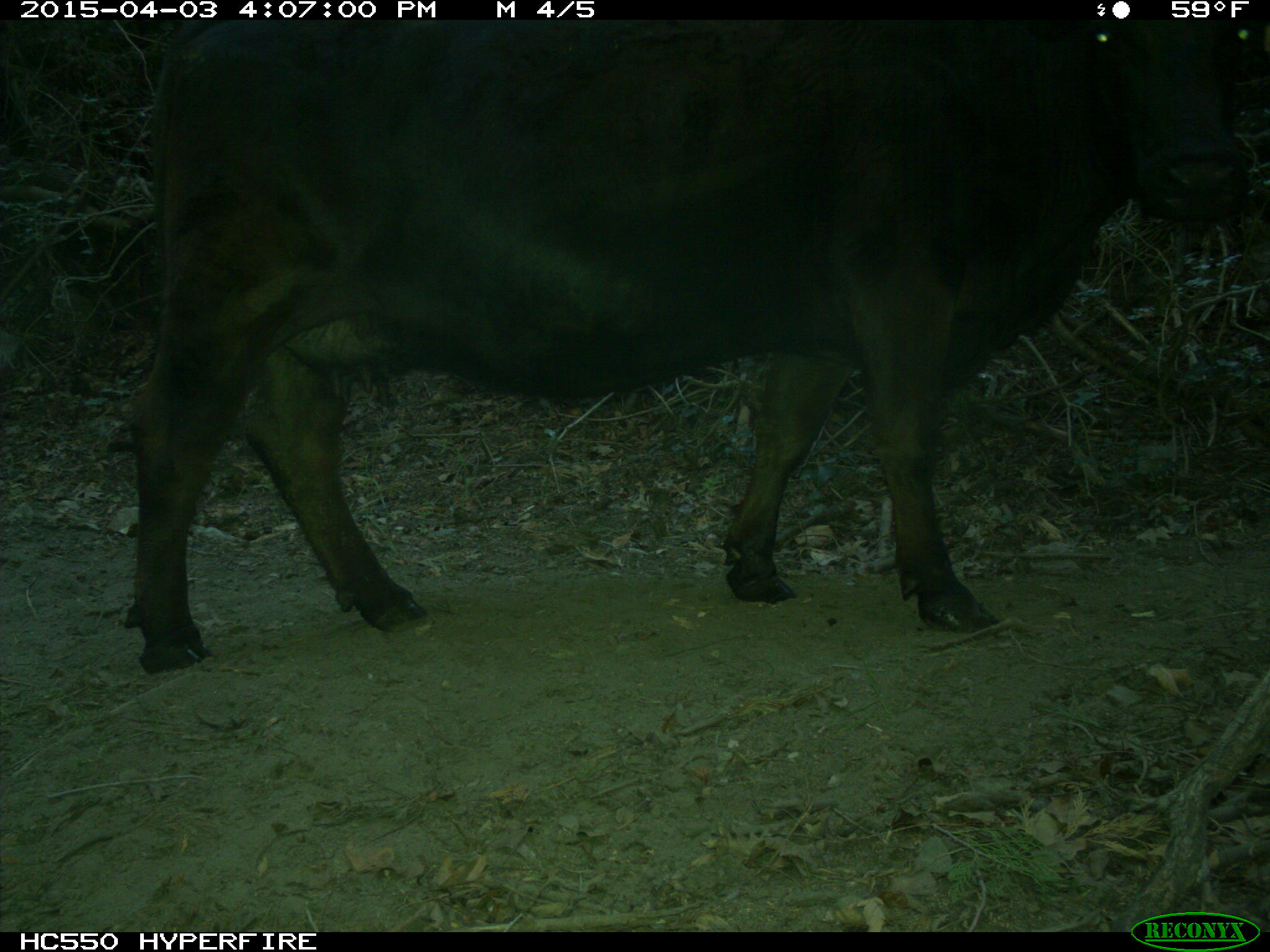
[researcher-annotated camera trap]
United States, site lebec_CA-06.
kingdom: Animalia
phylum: Chordata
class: Mammalia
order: Artiodactyla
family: Bovidae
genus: Bos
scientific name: Bos taurus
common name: domestic cow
Bos taurus (domestic cow).